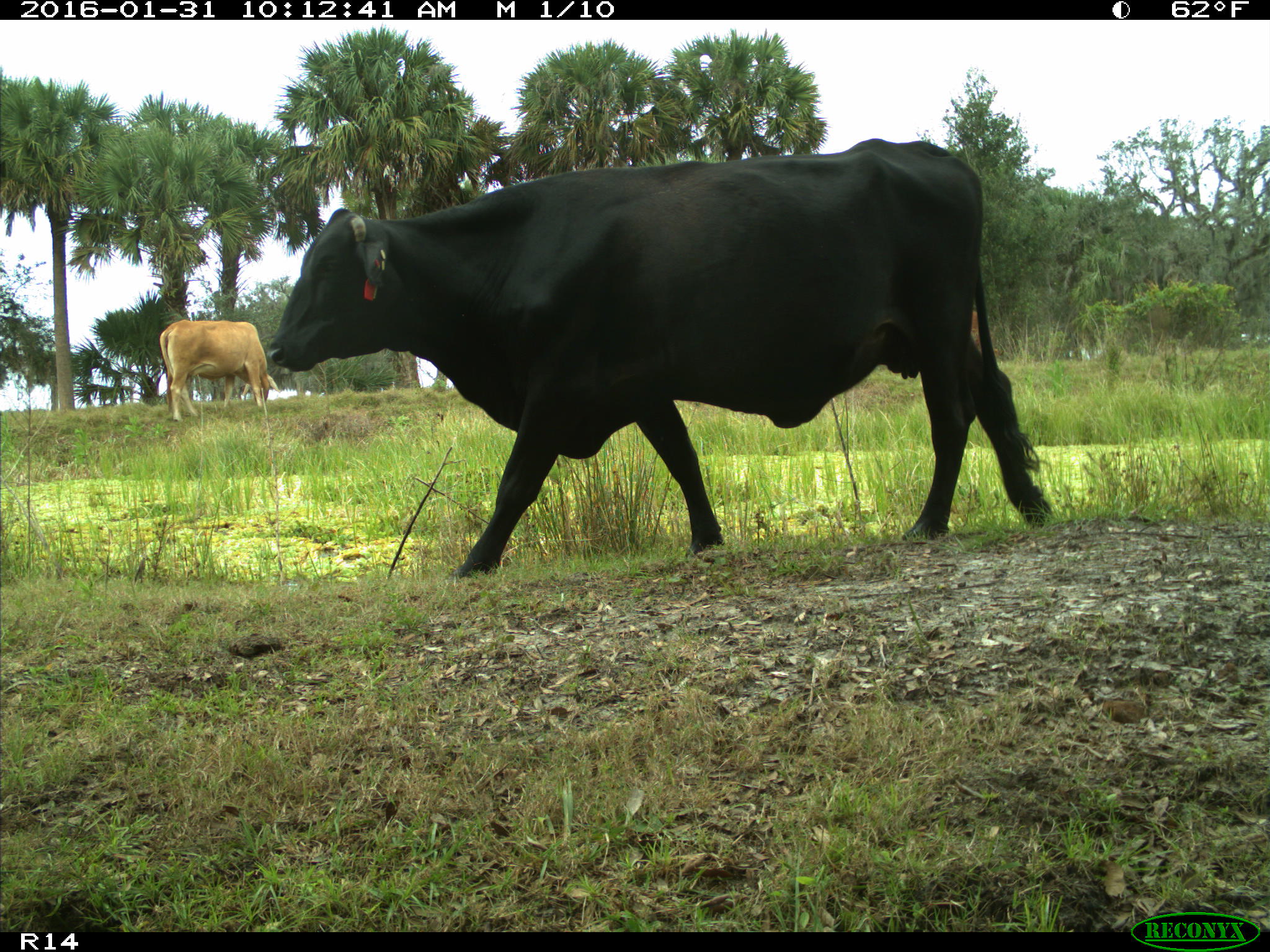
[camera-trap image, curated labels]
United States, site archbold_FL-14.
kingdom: Animalia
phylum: Chordata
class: Mammalia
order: Artiodactyla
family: Bovidae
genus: Bos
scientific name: Bos taurus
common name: domestic cow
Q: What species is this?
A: Bos taurus (domestic cow).